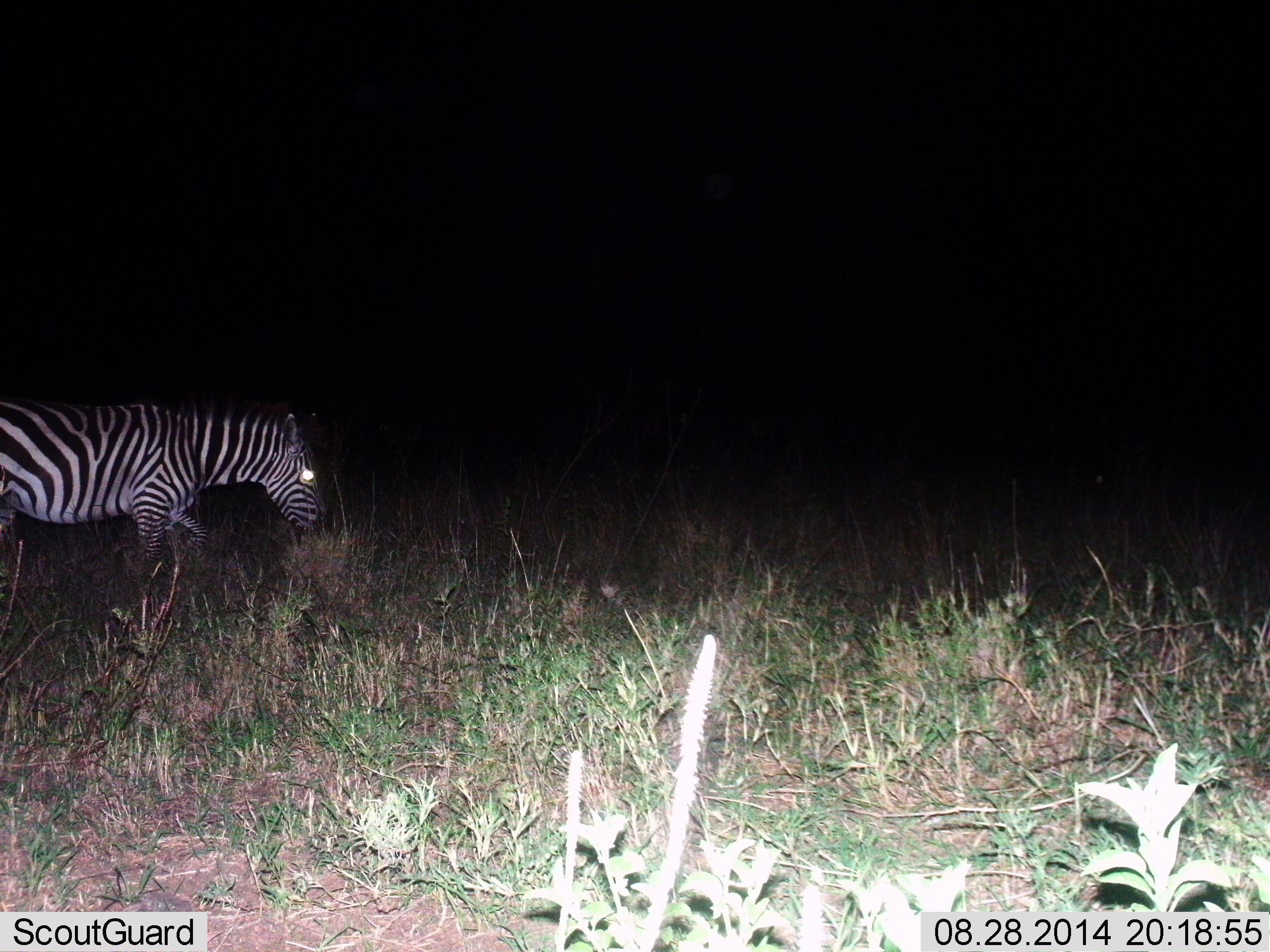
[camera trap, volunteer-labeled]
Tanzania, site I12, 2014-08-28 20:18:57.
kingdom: Animalia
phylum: Chordata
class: Mammalia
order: Perissodactyla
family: Equidae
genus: Equus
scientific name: Equus quagga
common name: plains zebra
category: zebra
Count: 1.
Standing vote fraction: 40%.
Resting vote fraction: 0%.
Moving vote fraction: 40%.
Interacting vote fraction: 0%.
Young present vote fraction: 0%.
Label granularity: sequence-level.